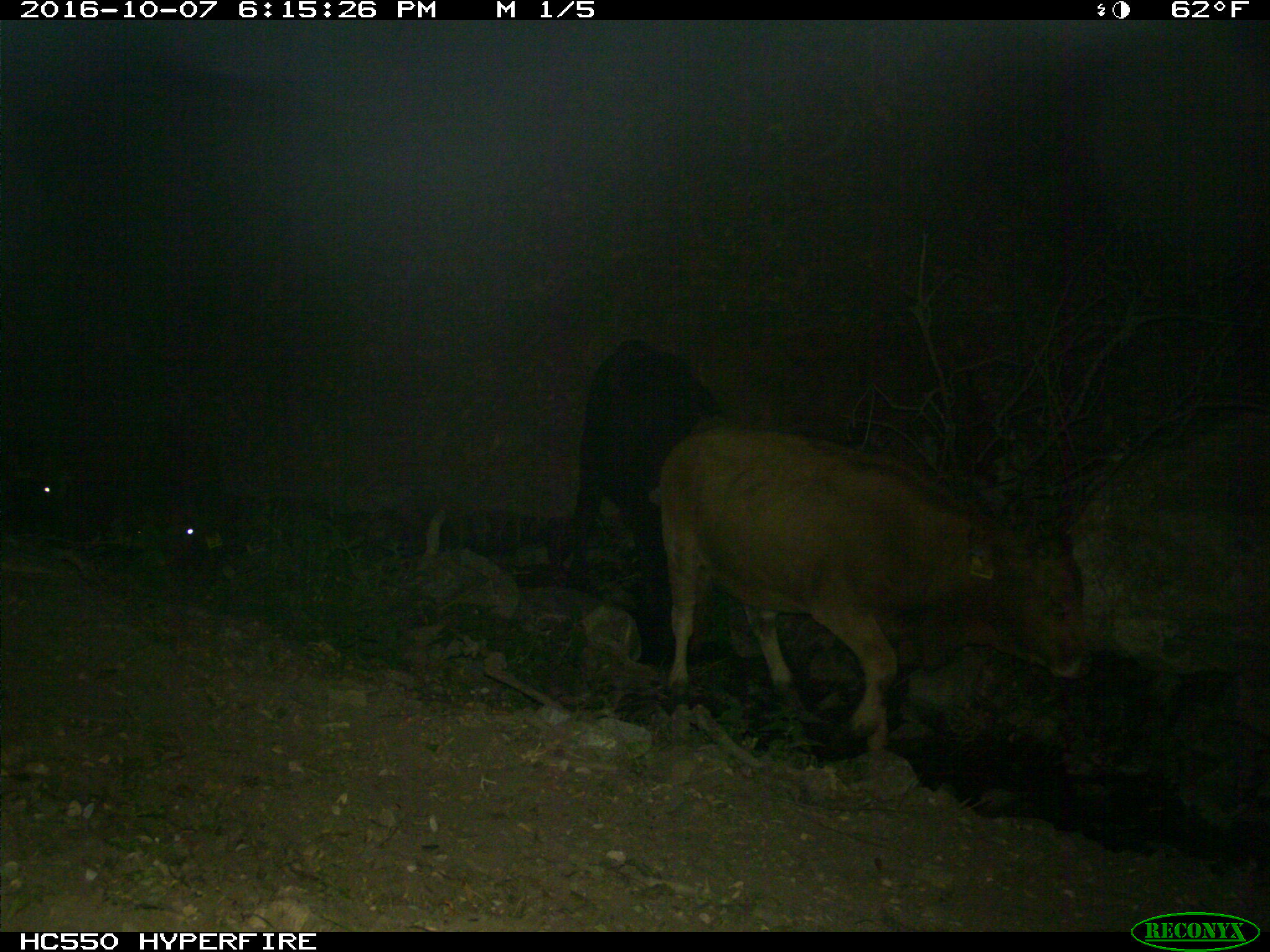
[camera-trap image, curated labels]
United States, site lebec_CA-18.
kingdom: Animalia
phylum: Chordata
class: Mammalia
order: Artiodactyla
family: Bovidae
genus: Bos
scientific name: Bos taurus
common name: domestic cow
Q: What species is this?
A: Bos taurus (domestic cow).